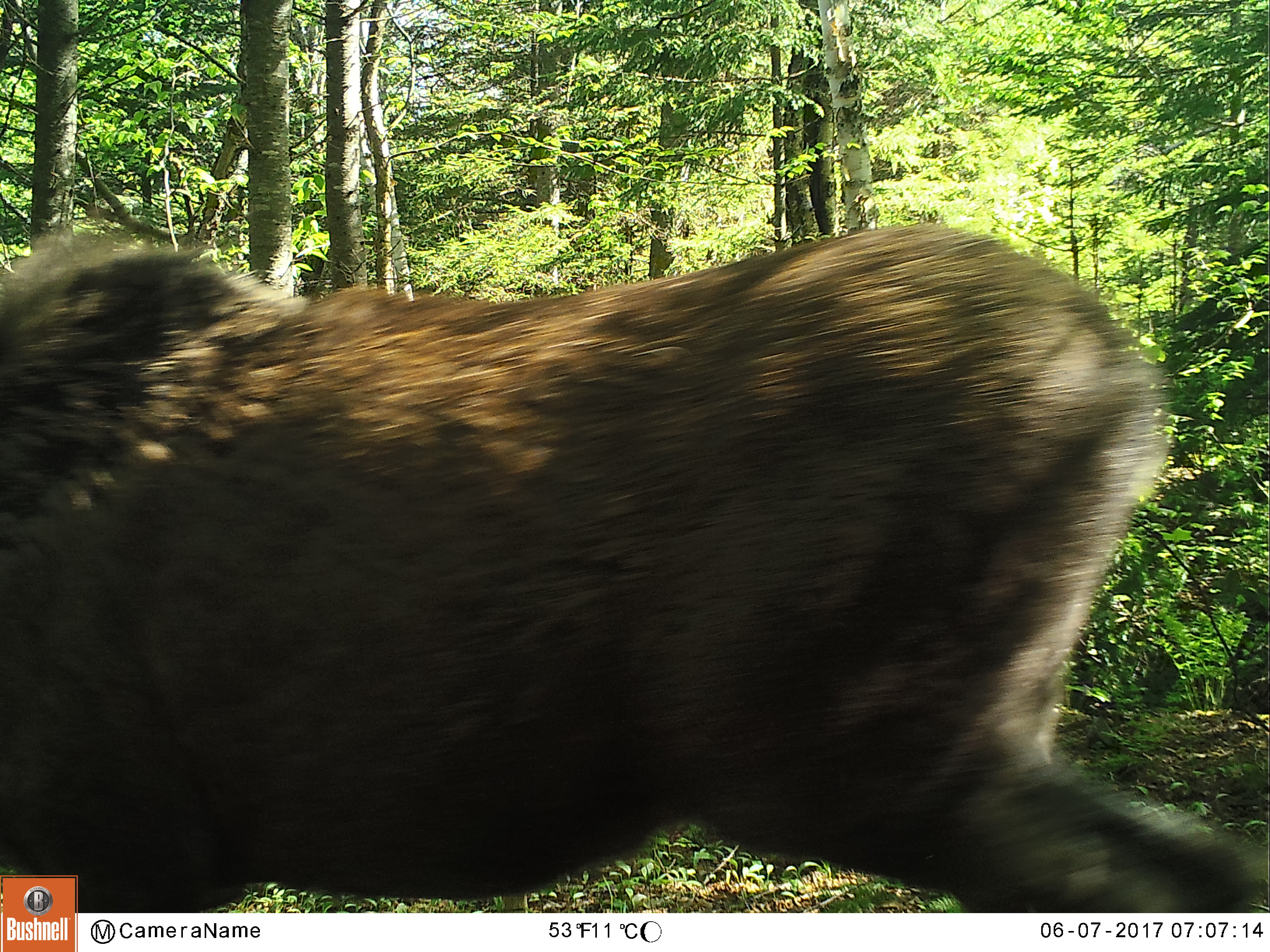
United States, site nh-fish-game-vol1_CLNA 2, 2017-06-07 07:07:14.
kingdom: Animalia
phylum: Chordata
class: Mammalia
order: Artiodactyla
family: Cervidae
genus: Alces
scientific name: Alces alces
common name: moose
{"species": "moose (Alces alces)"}